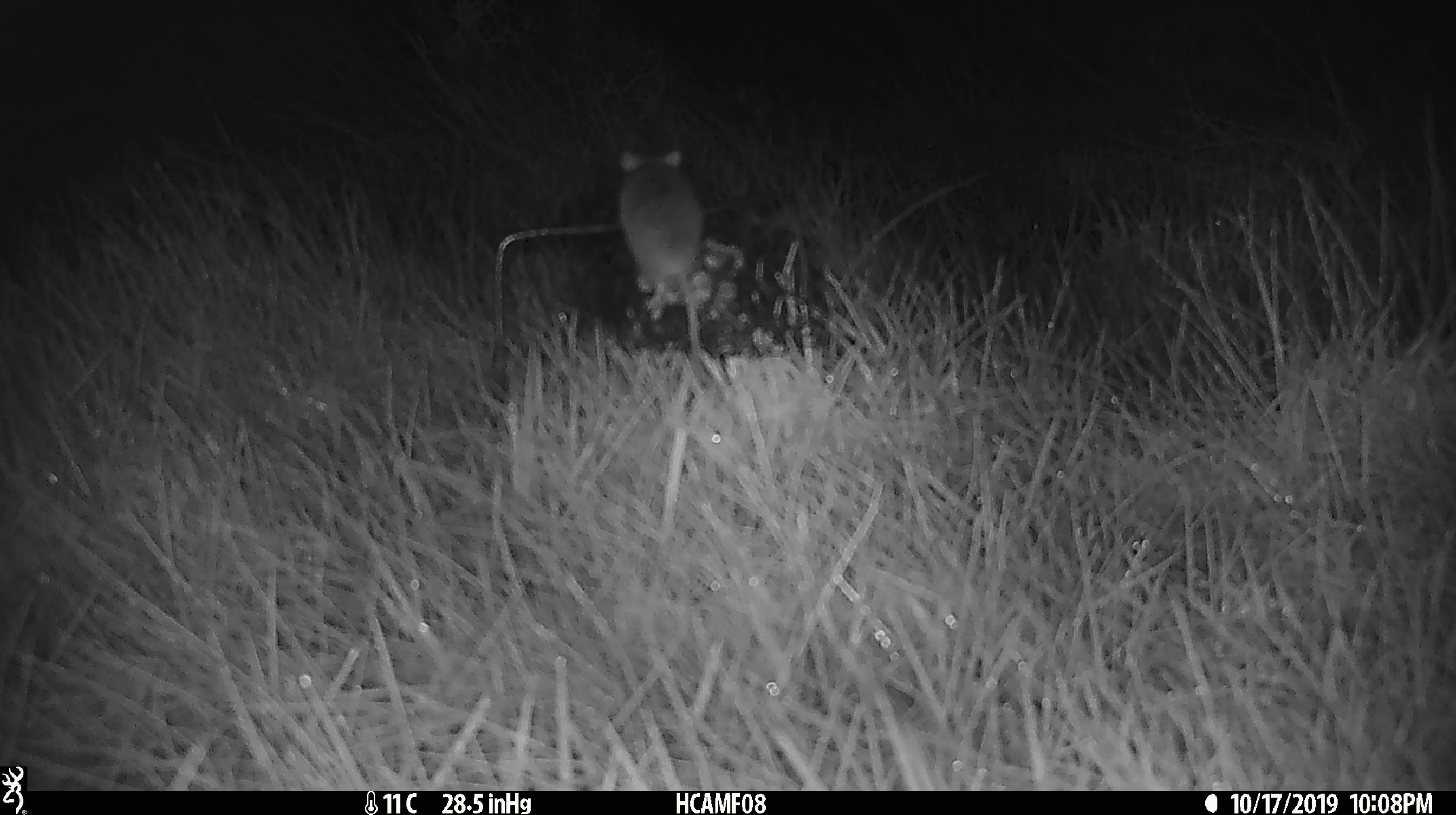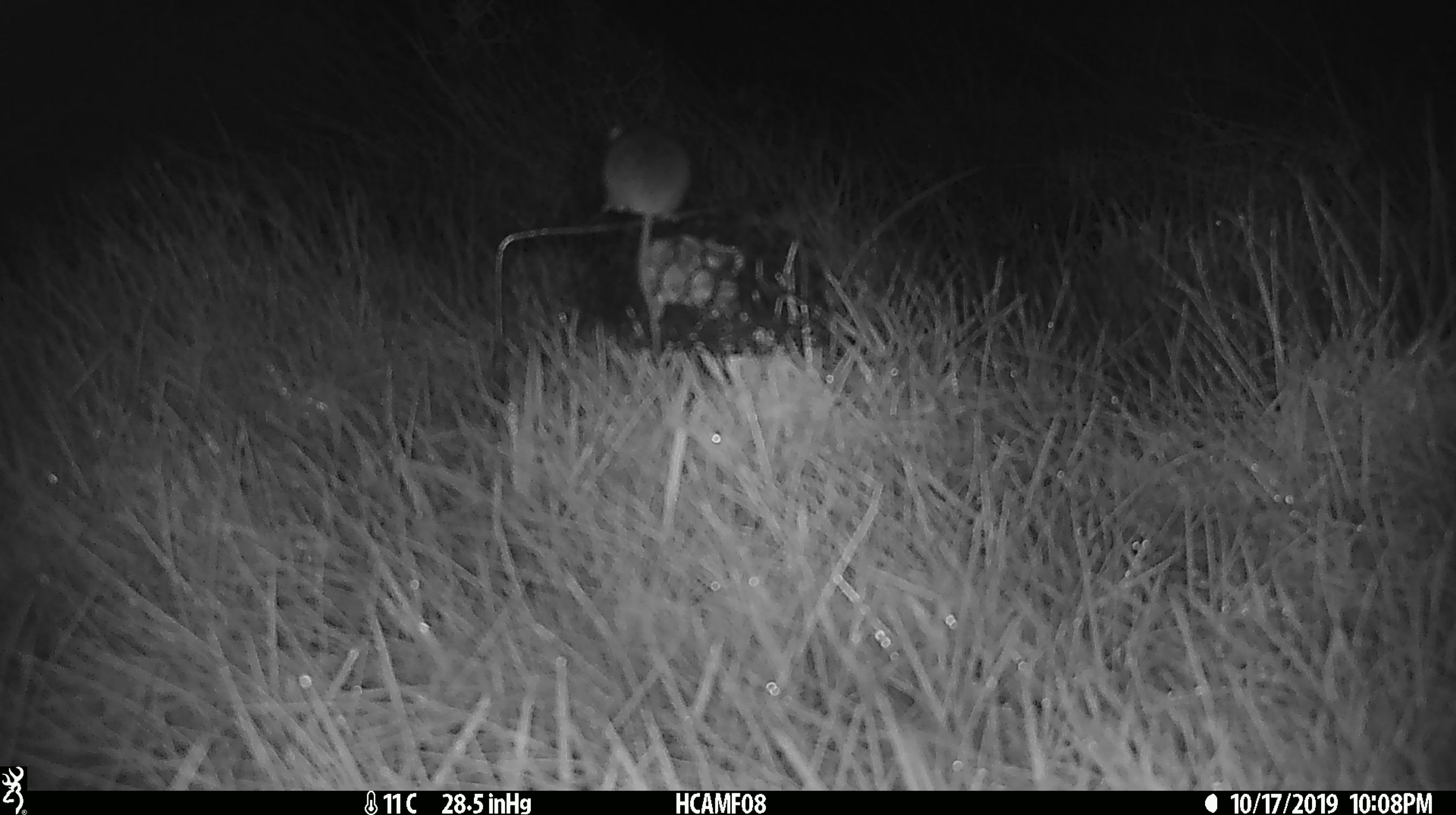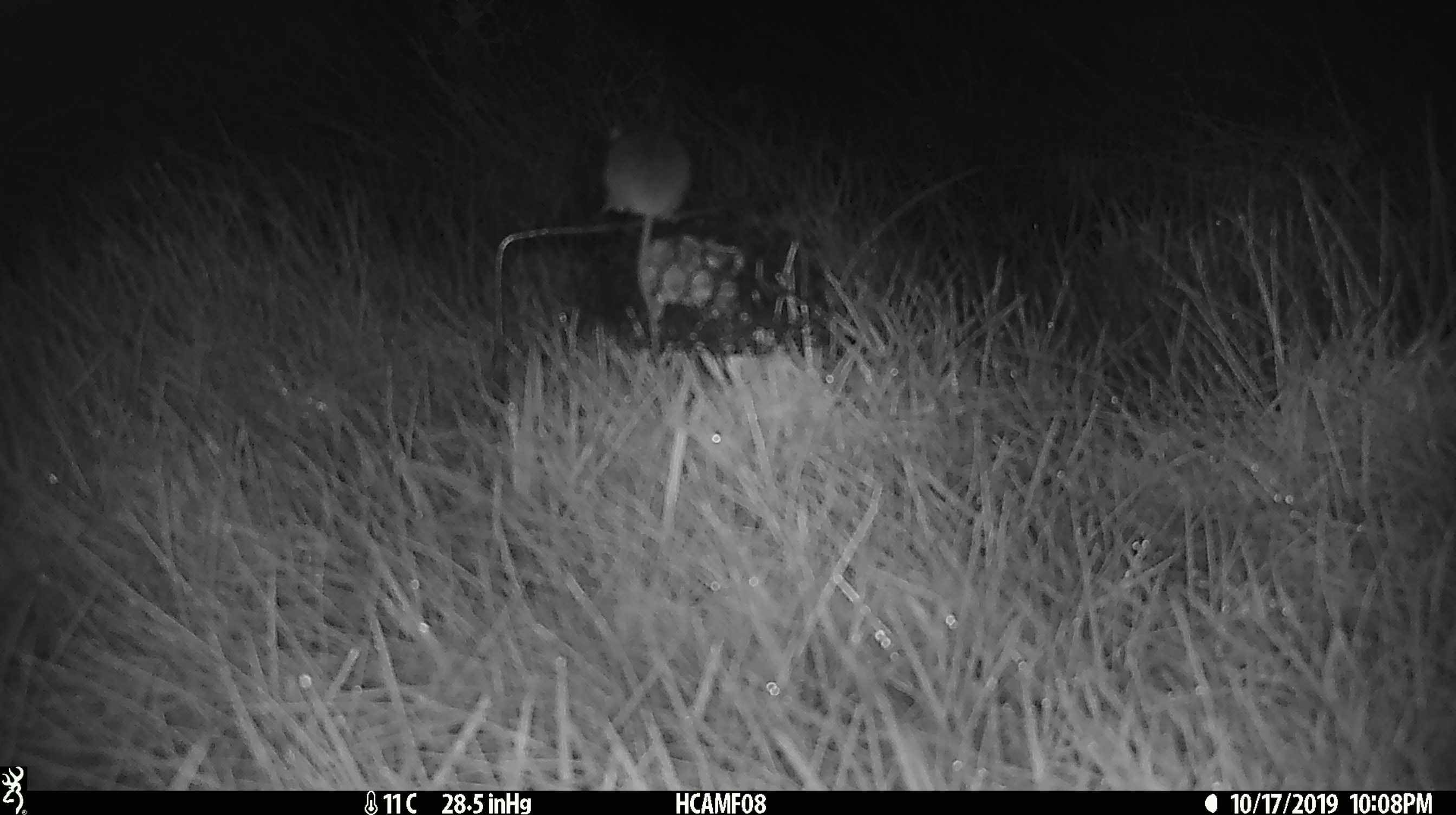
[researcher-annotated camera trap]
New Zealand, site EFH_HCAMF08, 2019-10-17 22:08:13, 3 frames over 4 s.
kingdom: Animalia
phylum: Chordata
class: Mammalia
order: Rodentia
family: Muridae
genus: Mus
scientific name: Mus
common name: mouse